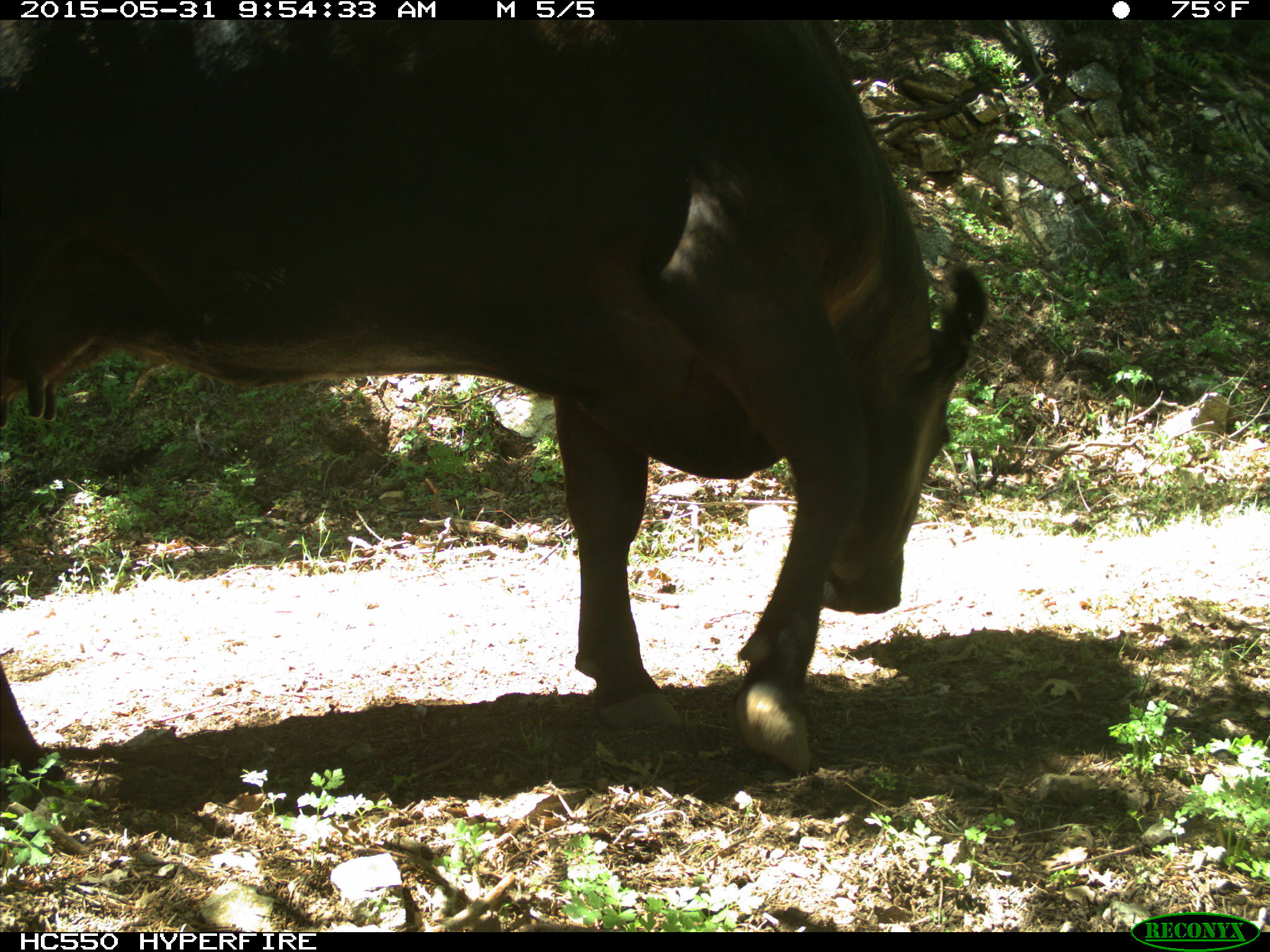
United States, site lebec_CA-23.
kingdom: Animalia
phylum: Chordata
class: Mammalia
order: Artiodactyla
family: Bovidae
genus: Bos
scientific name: Bos taurus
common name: domestic cow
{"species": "Bos taurus (domestic cow)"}